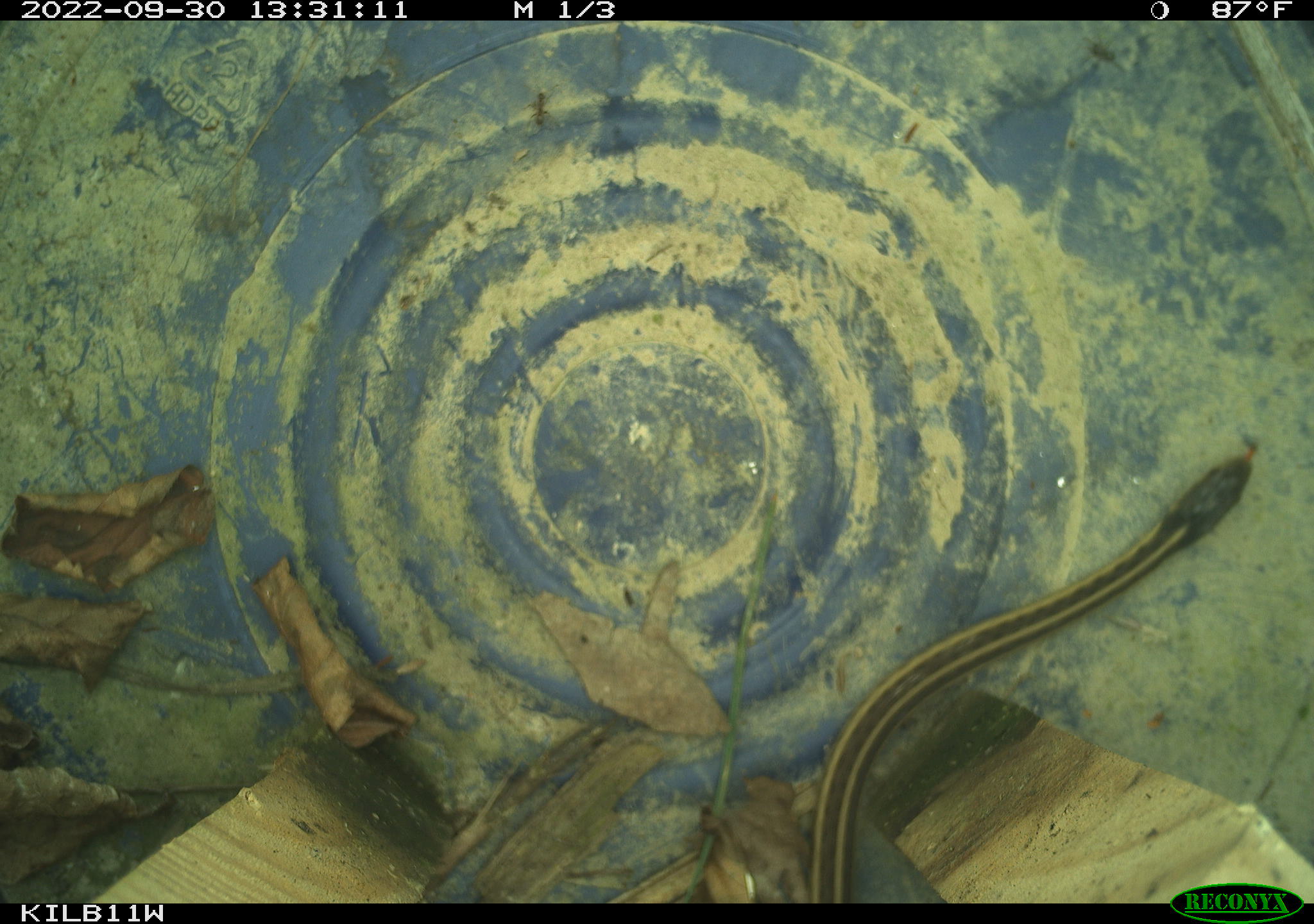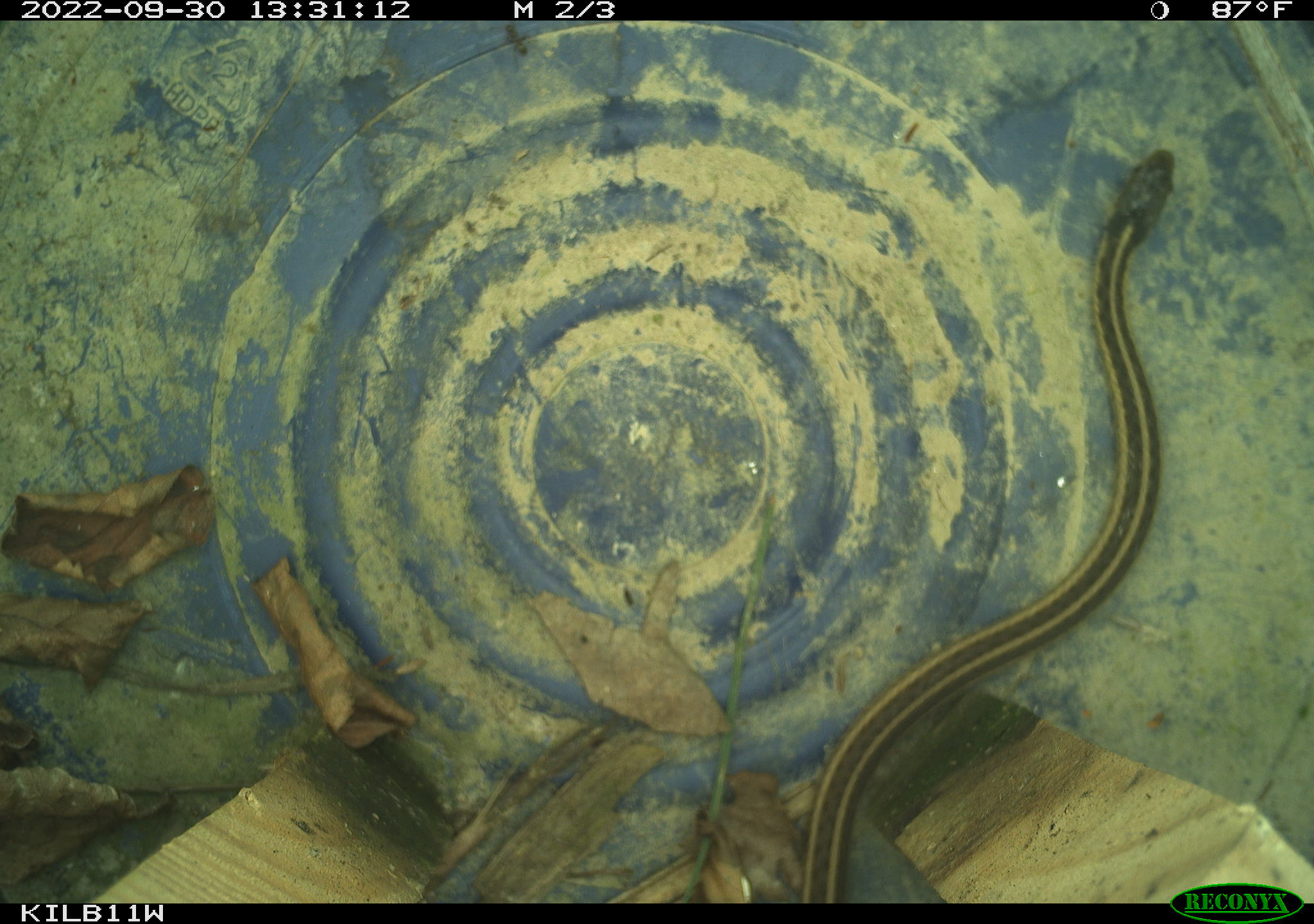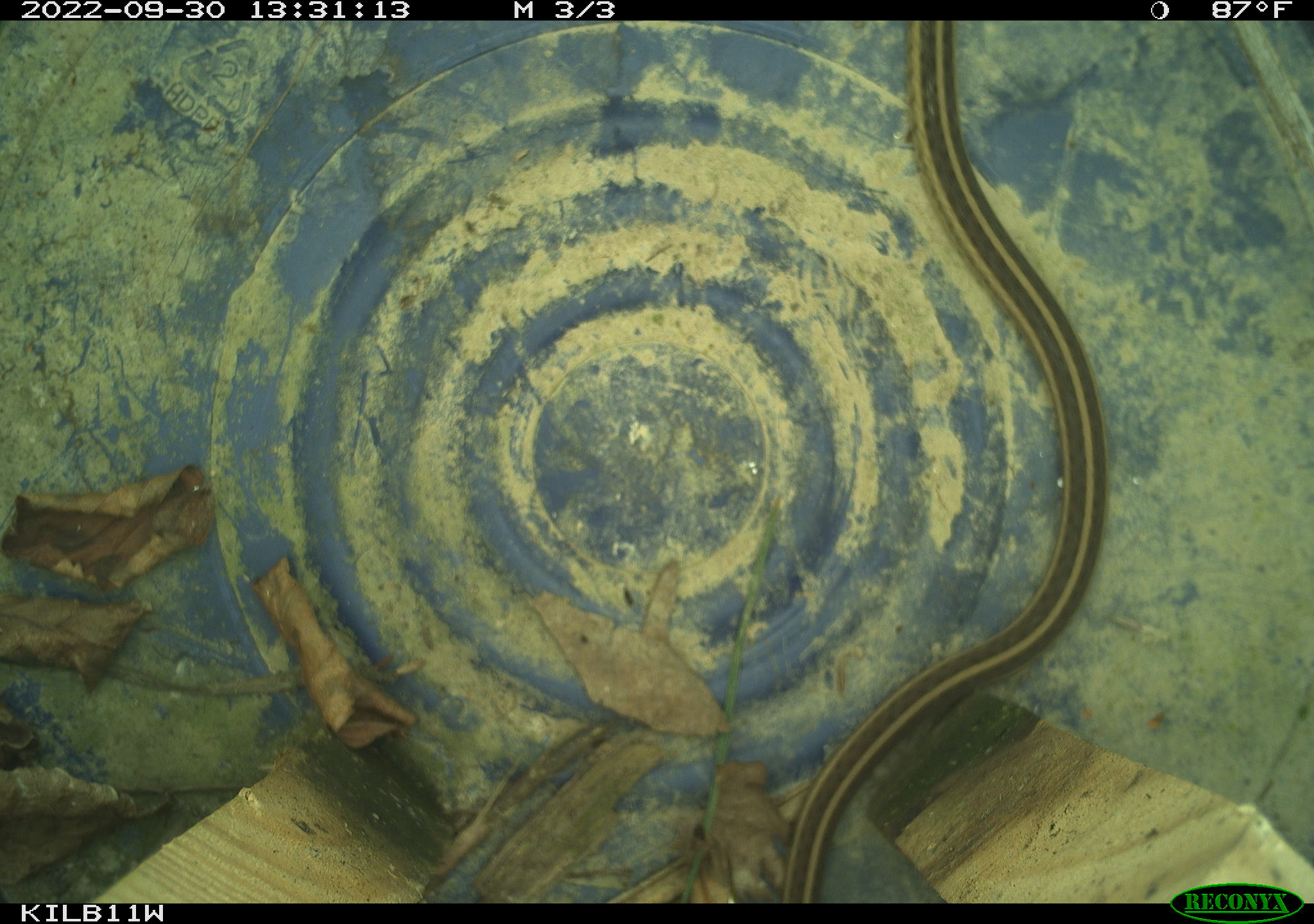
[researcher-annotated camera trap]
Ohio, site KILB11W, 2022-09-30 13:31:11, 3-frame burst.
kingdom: Animalia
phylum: Chordata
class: Reptilia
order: Squamata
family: Colubridae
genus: Thamnophis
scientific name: Thamnophis sirtalis sirtalis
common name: eastern gartersnake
Eastern gartersnake (Thamnophis sirtalis sirtalis).